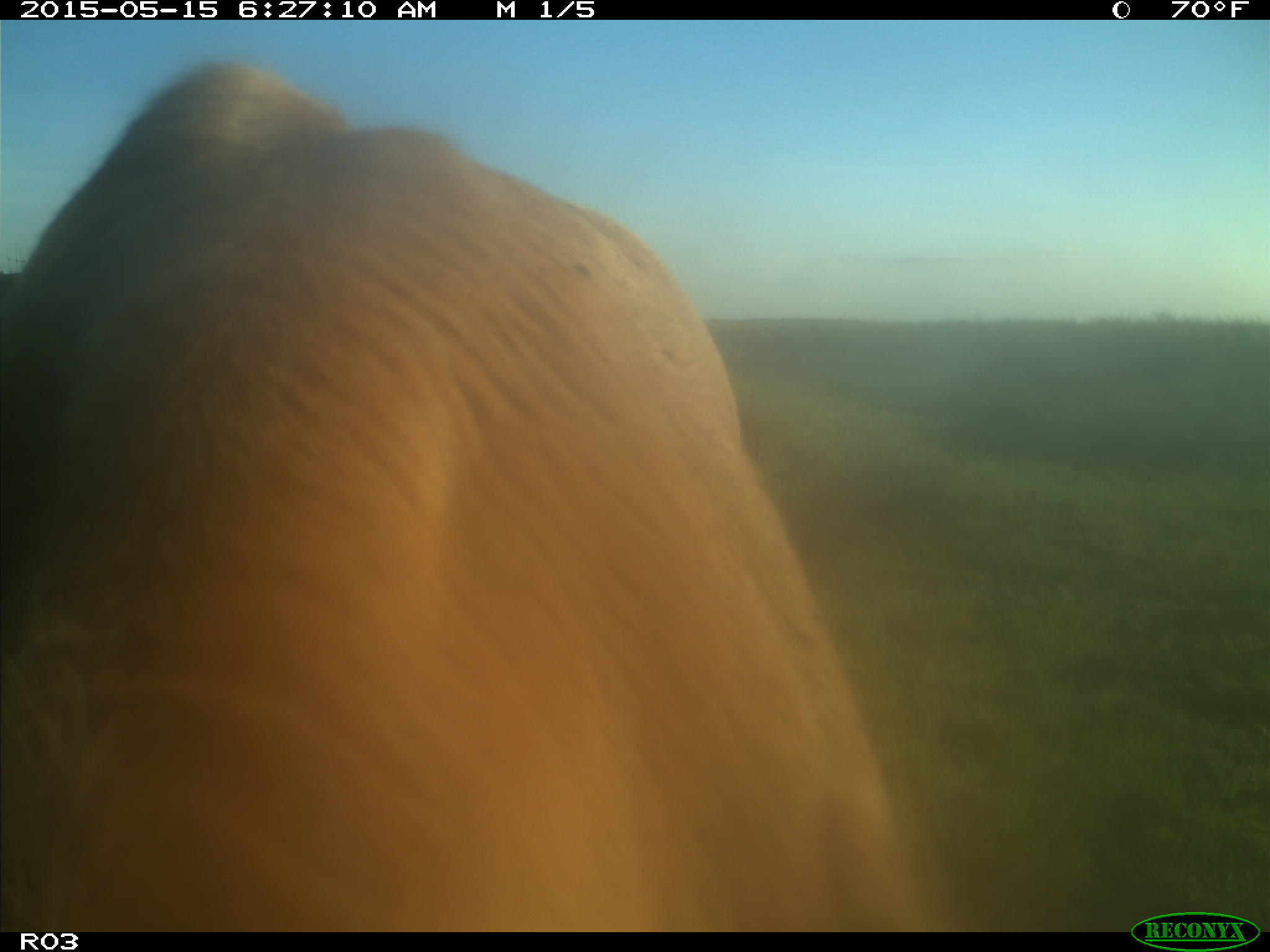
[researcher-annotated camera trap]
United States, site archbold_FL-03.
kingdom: Animalia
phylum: Chordata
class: Mammalia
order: Artiodactyla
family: Bovidae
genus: Bos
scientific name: Bos taurus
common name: domestic cow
Bos taurus (domestic cow).